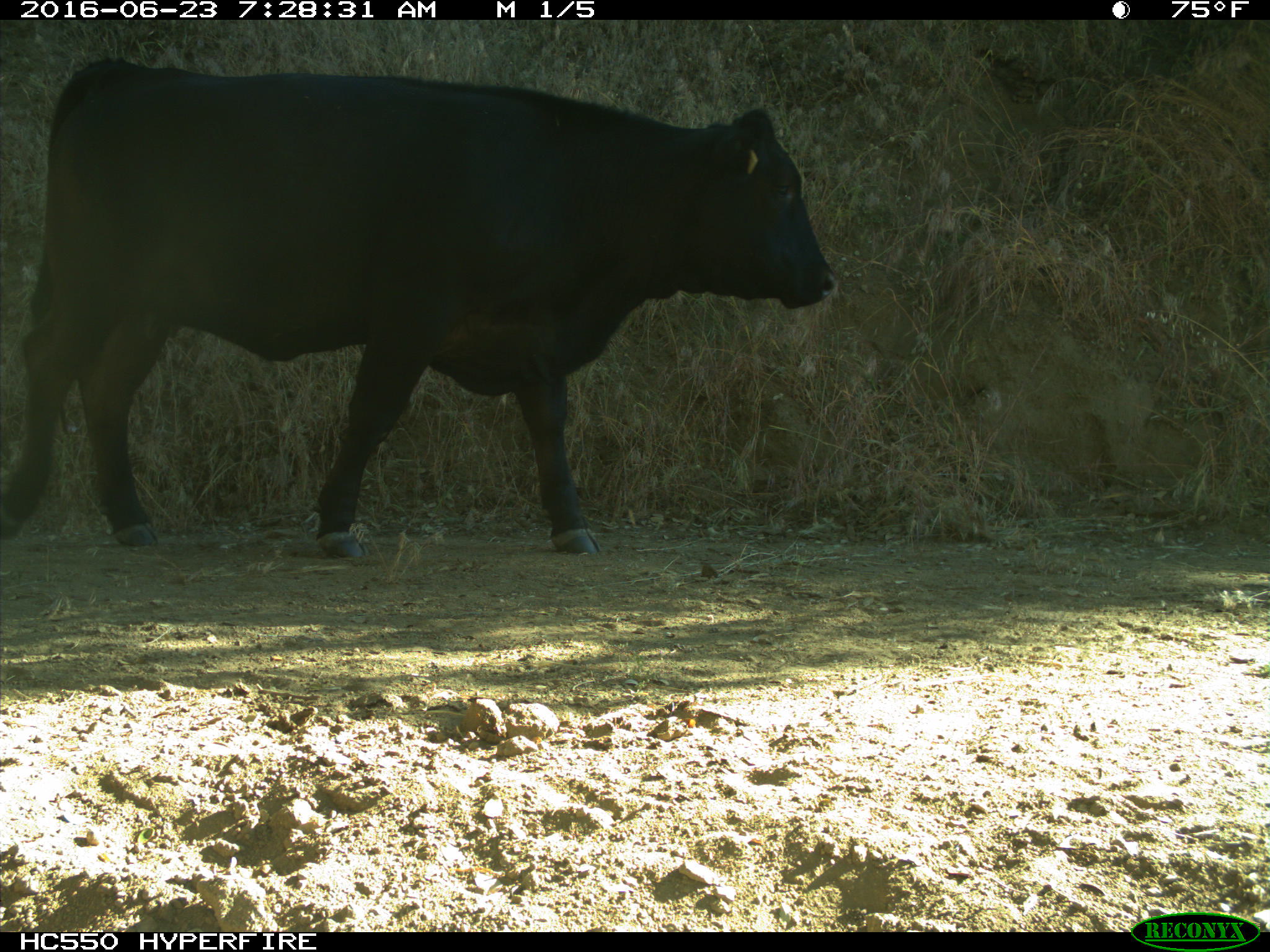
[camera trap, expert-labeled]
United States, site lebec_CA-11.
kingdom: Animalia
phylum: Chordata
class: Mammalia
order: Artiodactyla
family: Bovidae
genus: Bos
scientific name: Bos taurus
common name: domestic cow